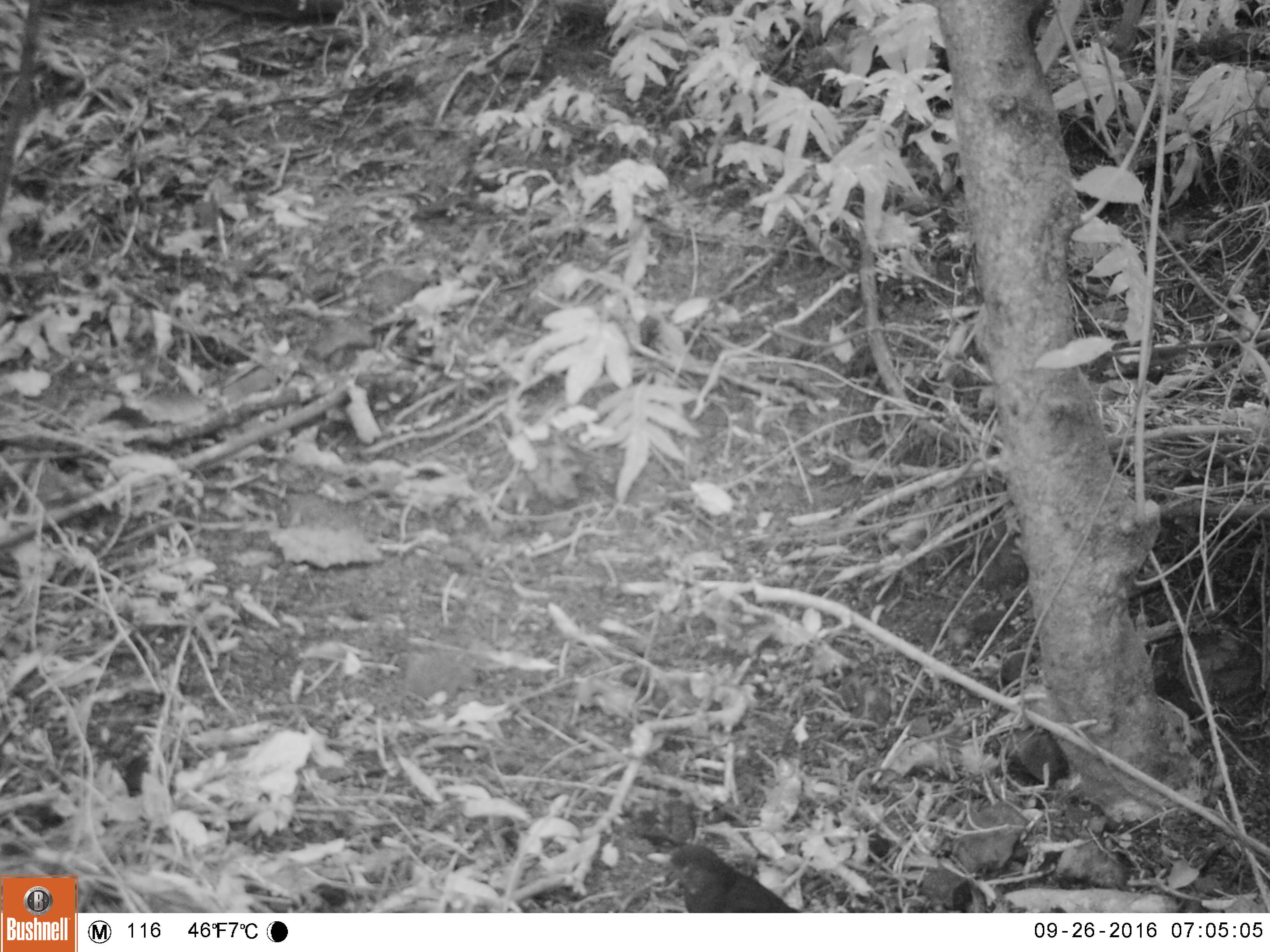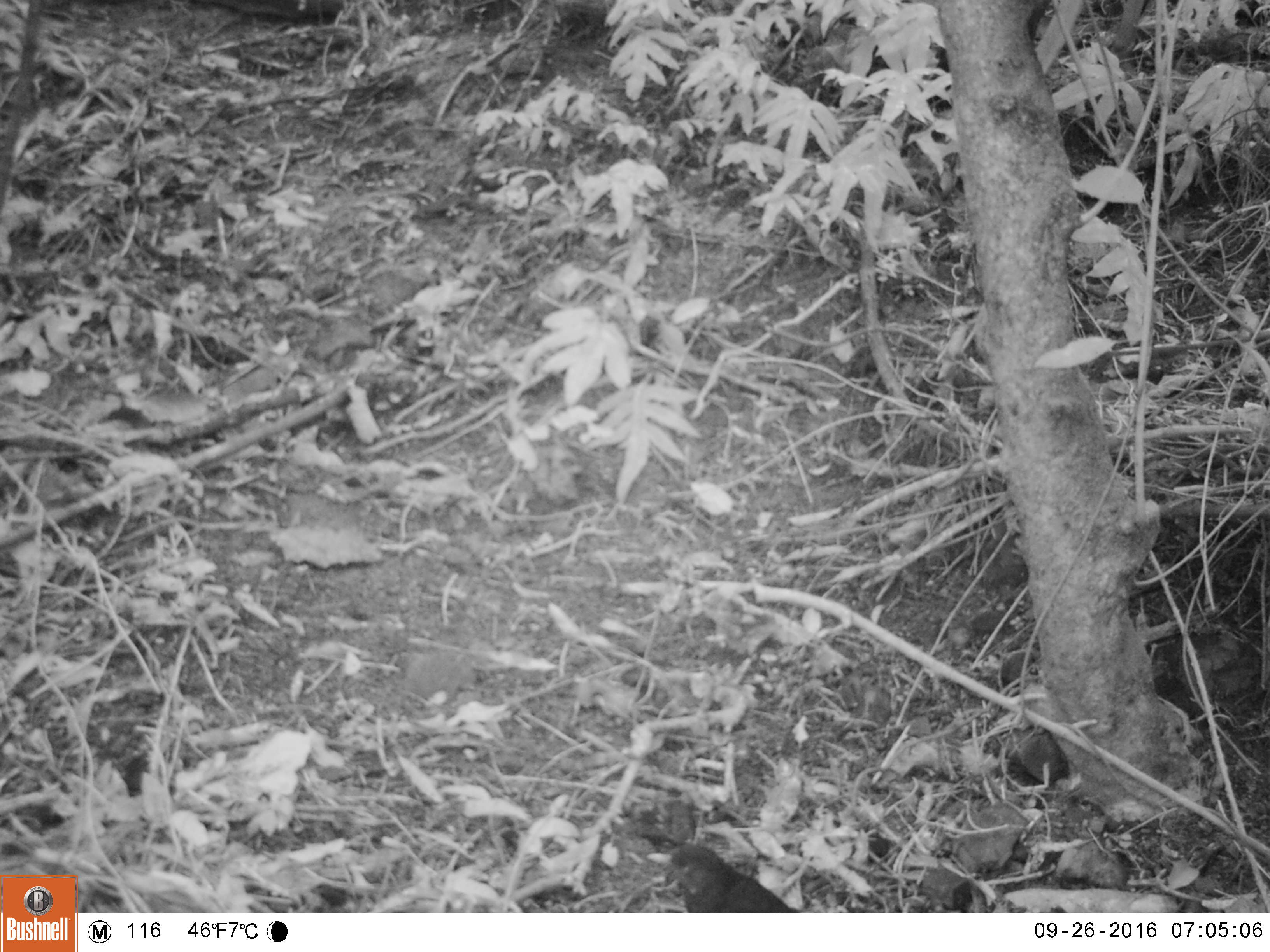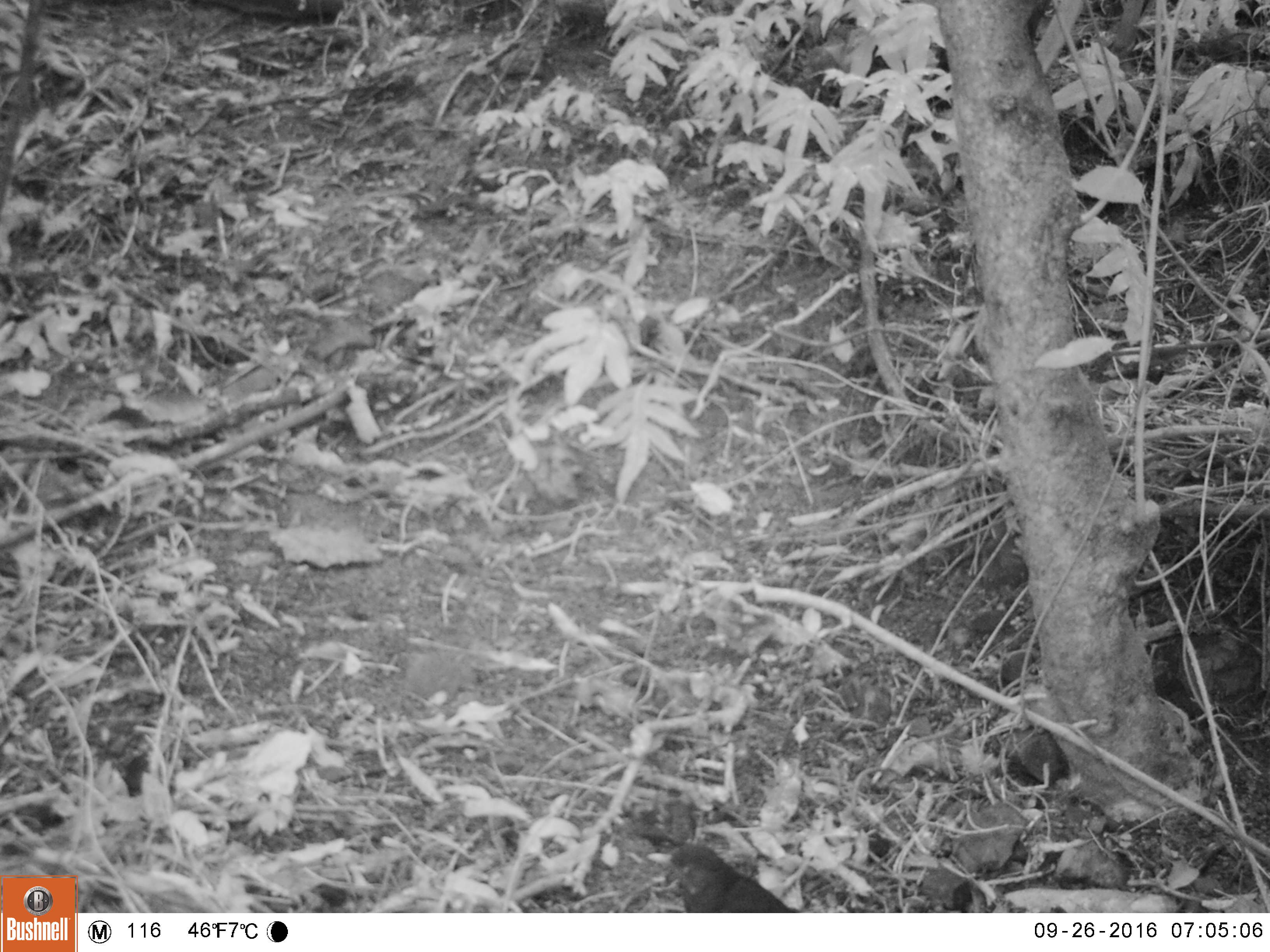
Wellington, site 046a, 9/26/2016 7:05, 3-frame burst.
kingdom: Animalia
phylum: Chordata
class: Aves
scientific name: Aves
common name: bird